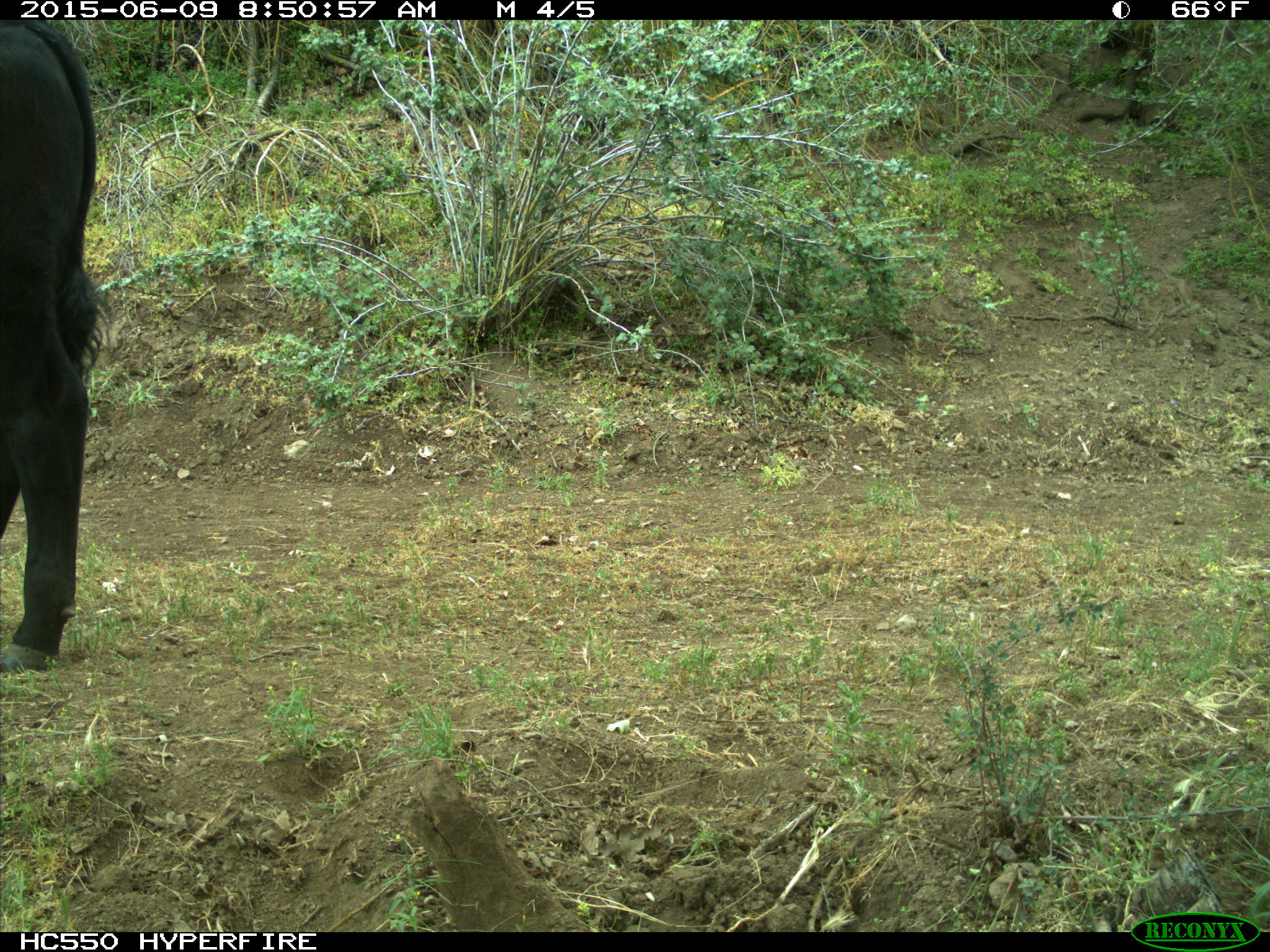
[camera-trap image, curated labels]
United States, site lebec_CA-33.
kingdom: Animalia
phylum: Chordata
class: Mammalia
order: Artiodactyla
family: Bovidae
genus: Bos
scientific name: Bos taurus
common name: domestic cow